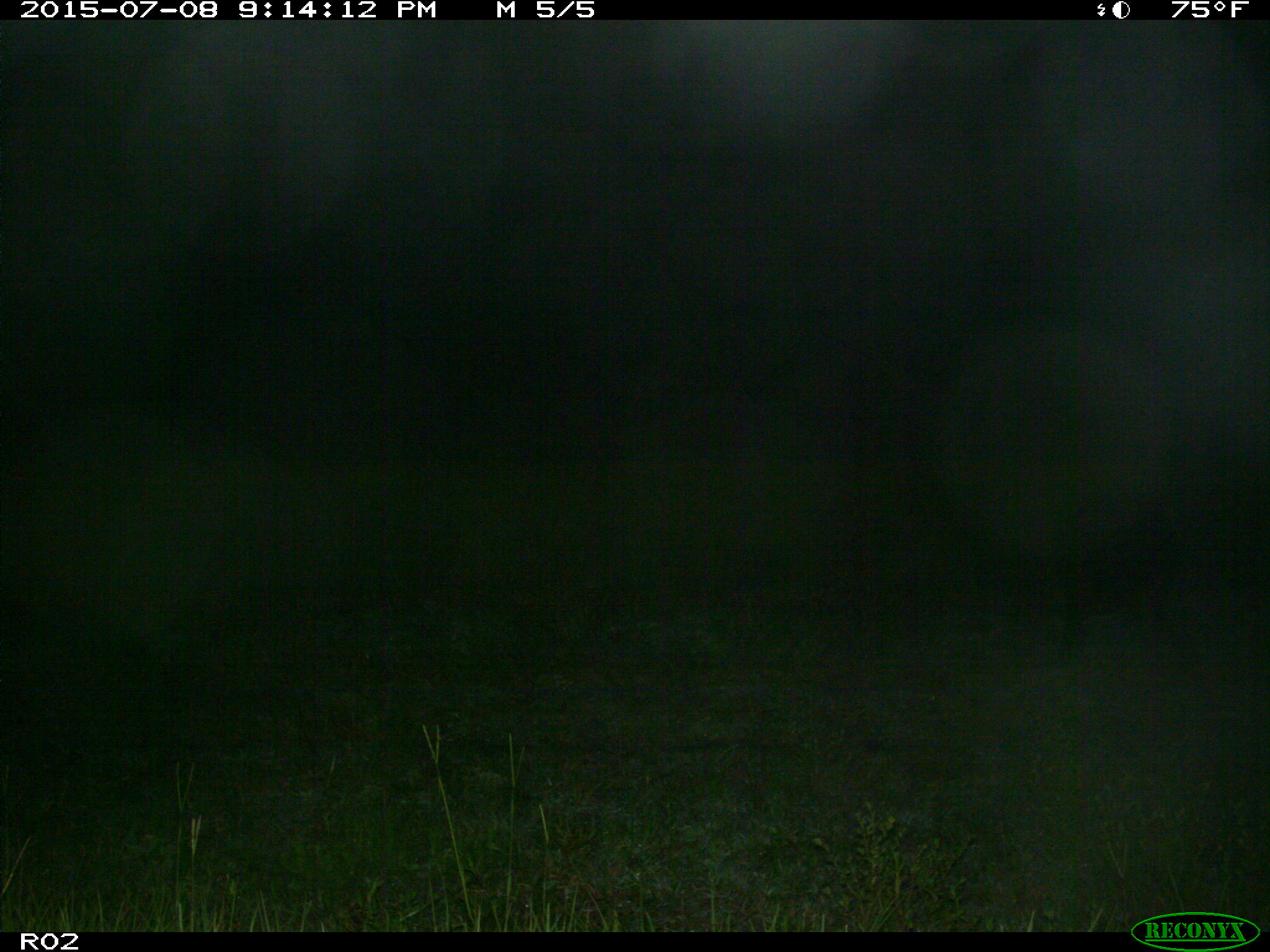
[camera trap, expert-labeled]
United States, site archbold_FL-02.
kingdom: Animalia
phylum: Chordata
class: Mammalia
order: Artiodactyla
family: Suidae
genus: Sus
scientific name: Sus scrofa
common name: wild boar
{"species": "Sus scrofa (wild boar)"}